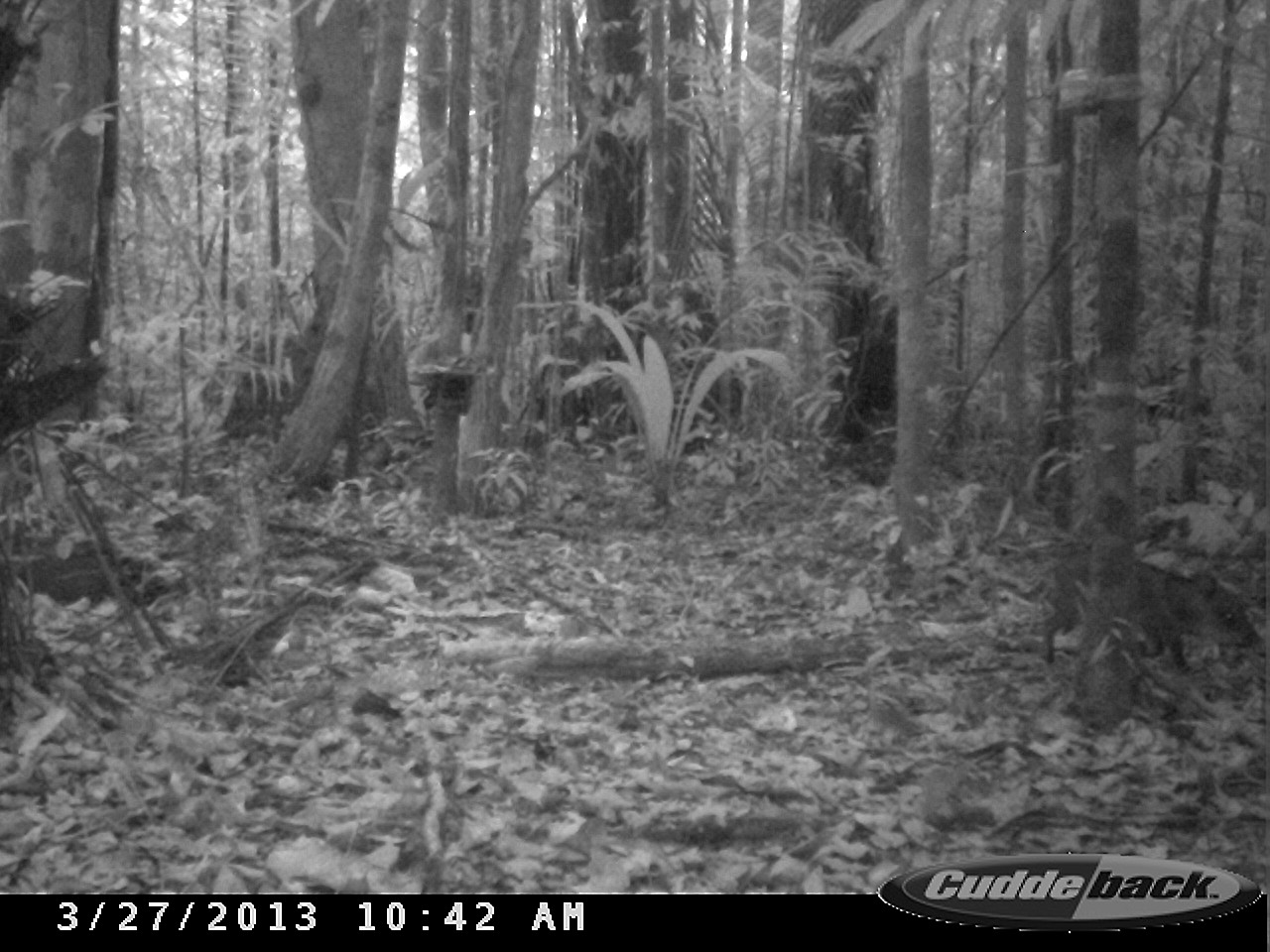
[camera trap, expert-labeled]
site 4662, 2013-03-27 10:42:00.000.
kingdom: Animalia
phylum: Chordata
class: Mammalia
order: Artiodactyla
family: Tayassuidae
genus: Pecari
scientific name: Pecari tajacu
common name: collared peccary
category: tayassu tajacu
Tayassu tajacu (collared peccary) (Pecari tajacu), count 1.